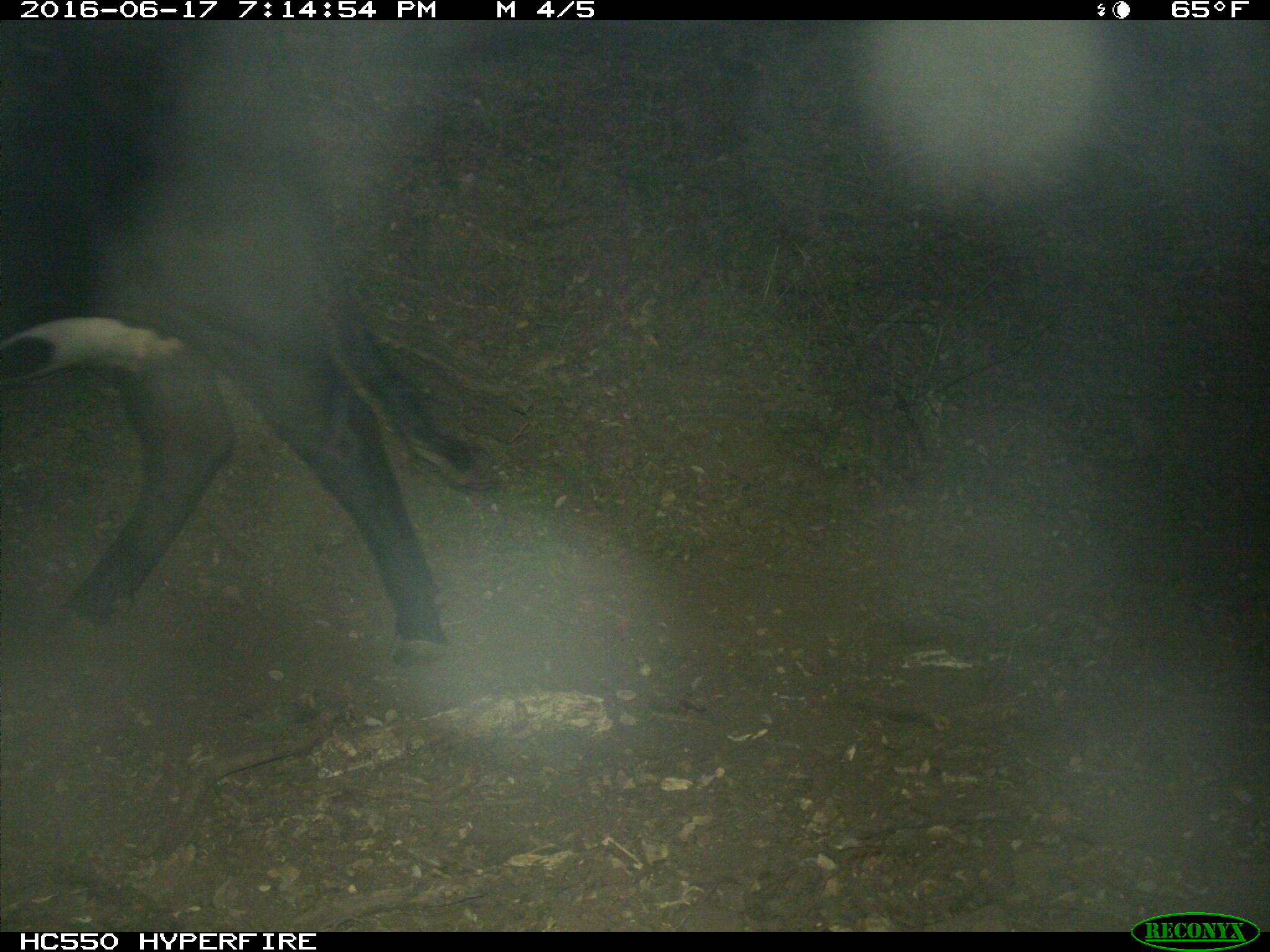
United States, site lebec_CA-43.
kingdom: Animalia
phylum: Chordata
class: Mammalia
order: Artiodactyla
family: Bovidae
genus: Bos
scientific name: Bos taurus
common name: domestic cow